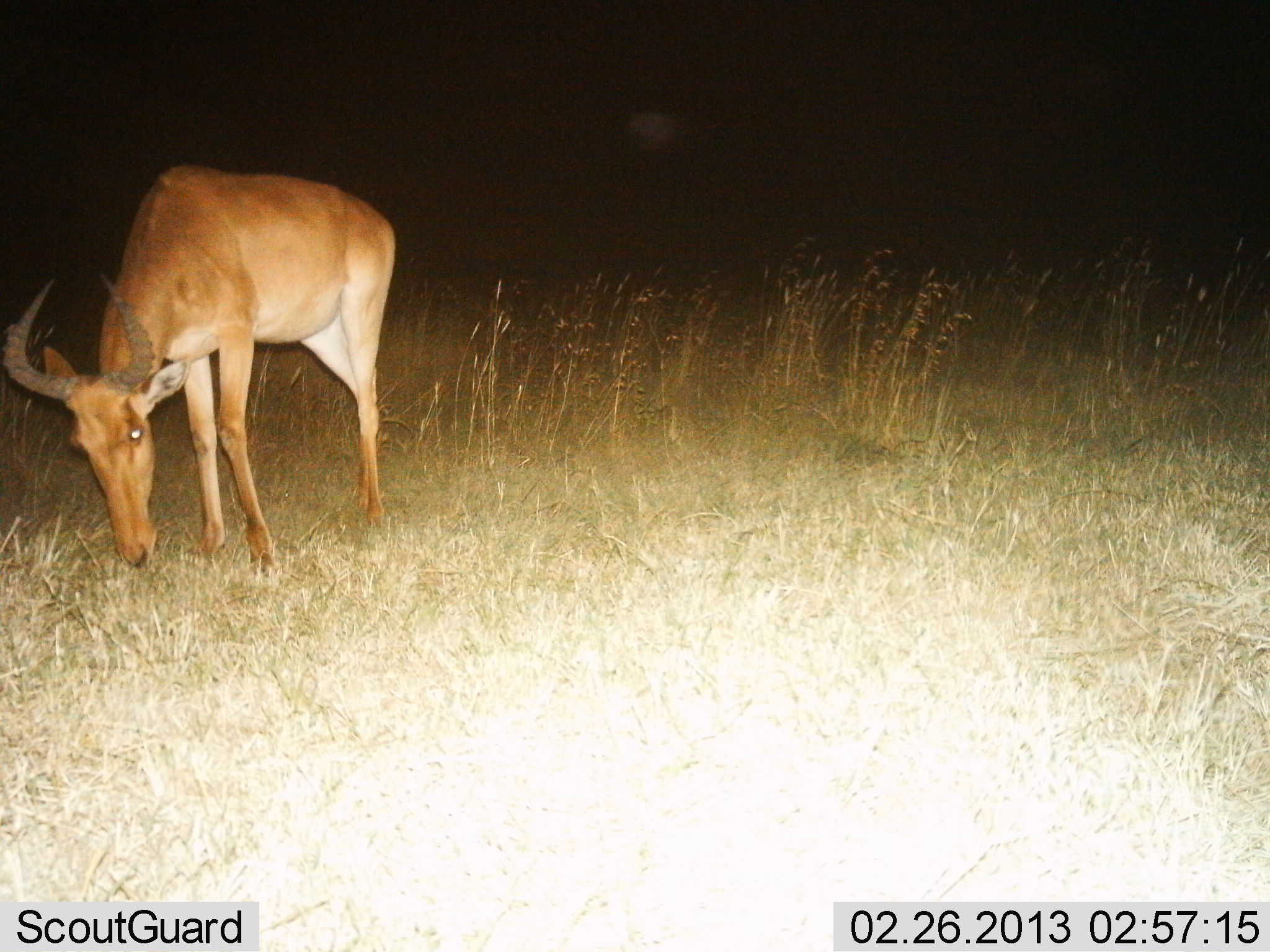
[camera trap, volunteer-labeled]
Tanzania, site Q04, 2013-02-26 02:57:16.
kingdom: Animalia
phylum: Chordata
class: Mammalia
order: Artiodactyla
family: Bovidae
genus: Alcelaphus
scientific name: Alcelaphus buselaphus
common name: hartebeest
Hartebeest (Alcelaphus buselaphus), count 1. Behavior (volunteer vote fractions): standing 38%, resting 0%, moving 5%, interacting 0%. Young present (vote fraction): 0%. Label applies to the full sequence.